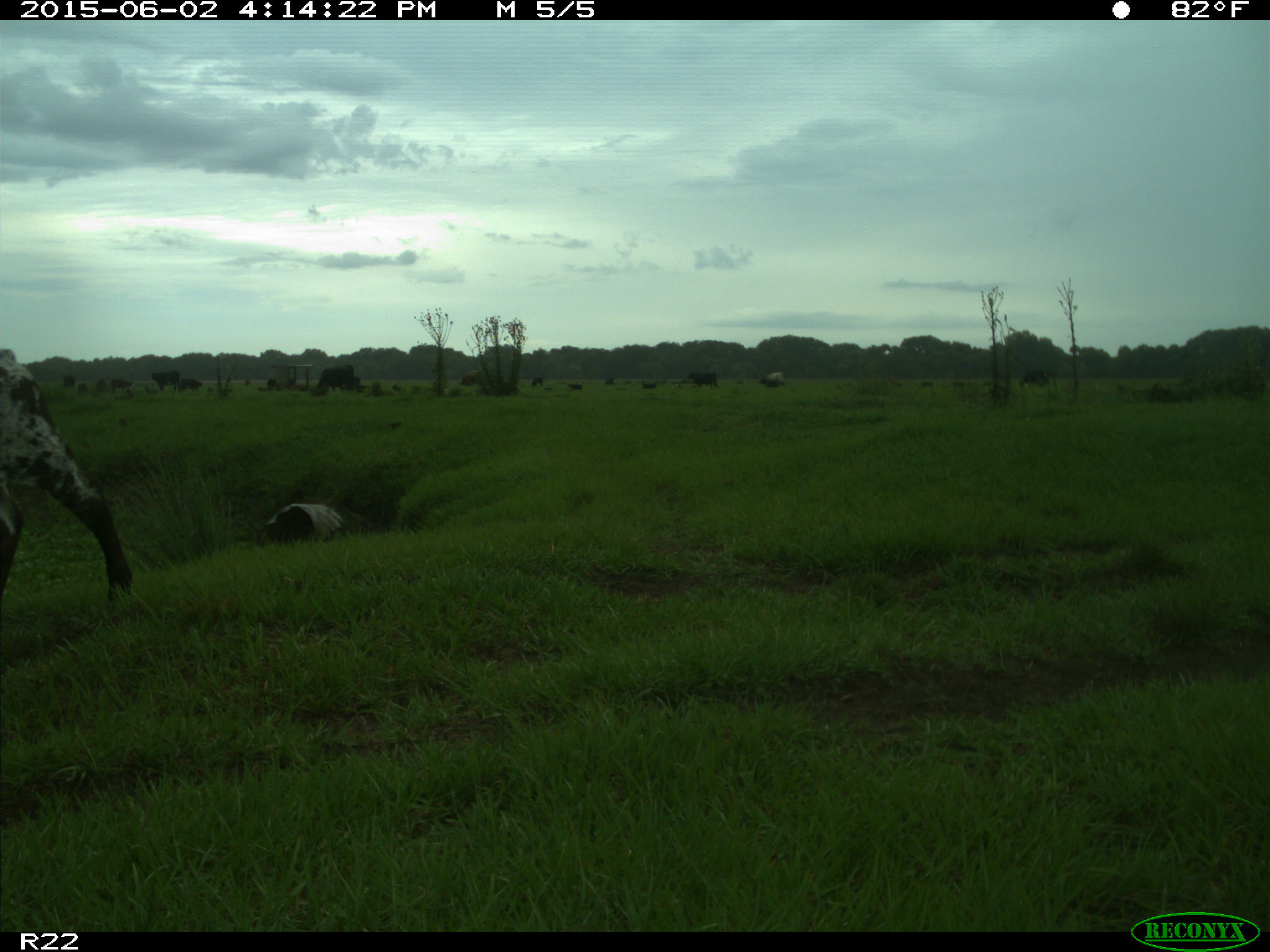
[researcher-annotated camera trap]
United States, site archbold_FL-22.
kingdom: Animalia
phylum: Chordata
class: Mammalia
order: Artiodactyla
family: Bovidae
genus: Bos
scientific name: Bos taurus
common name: domestic cow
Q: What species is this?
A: Bos taurus (domestic cow).